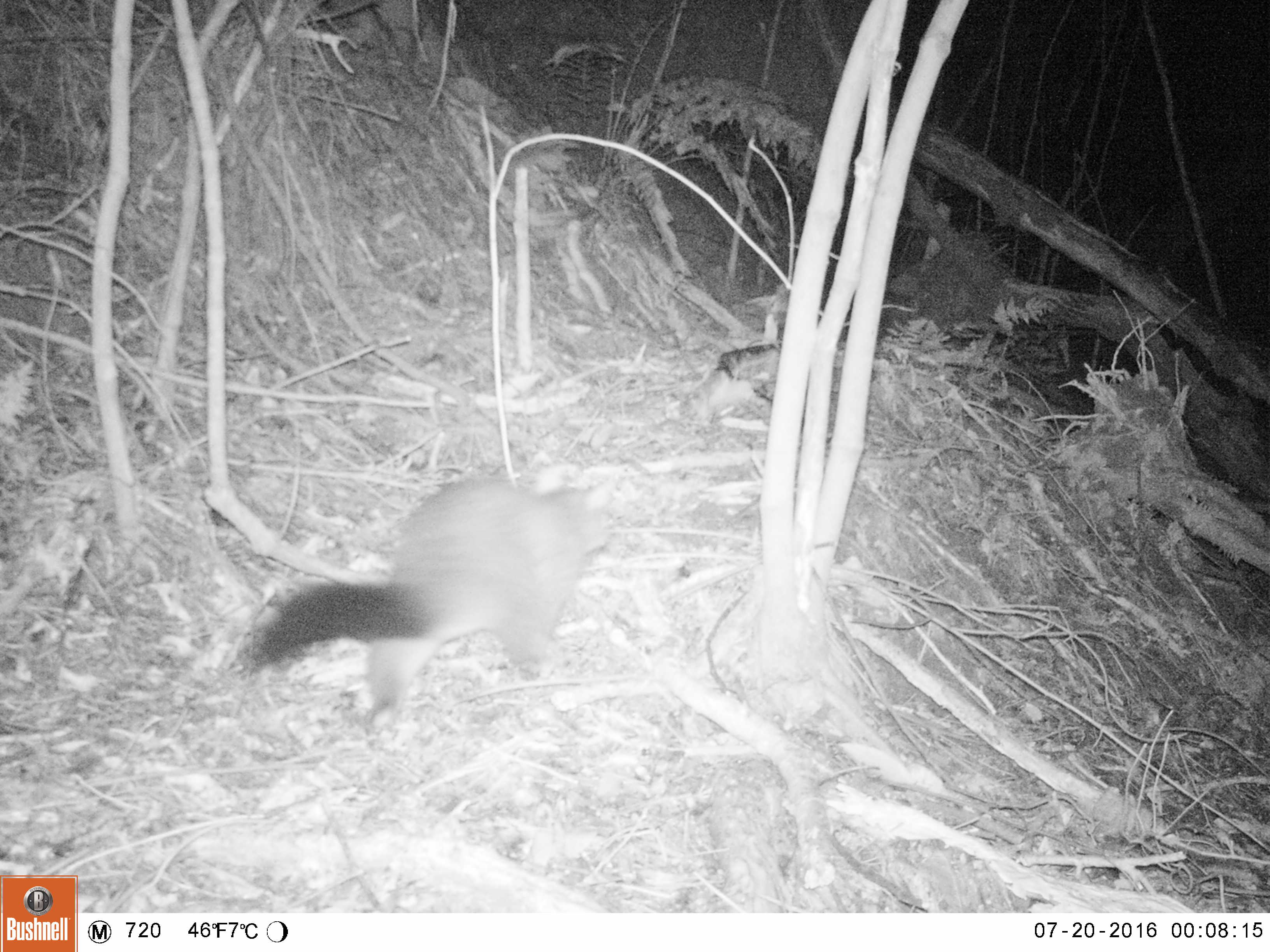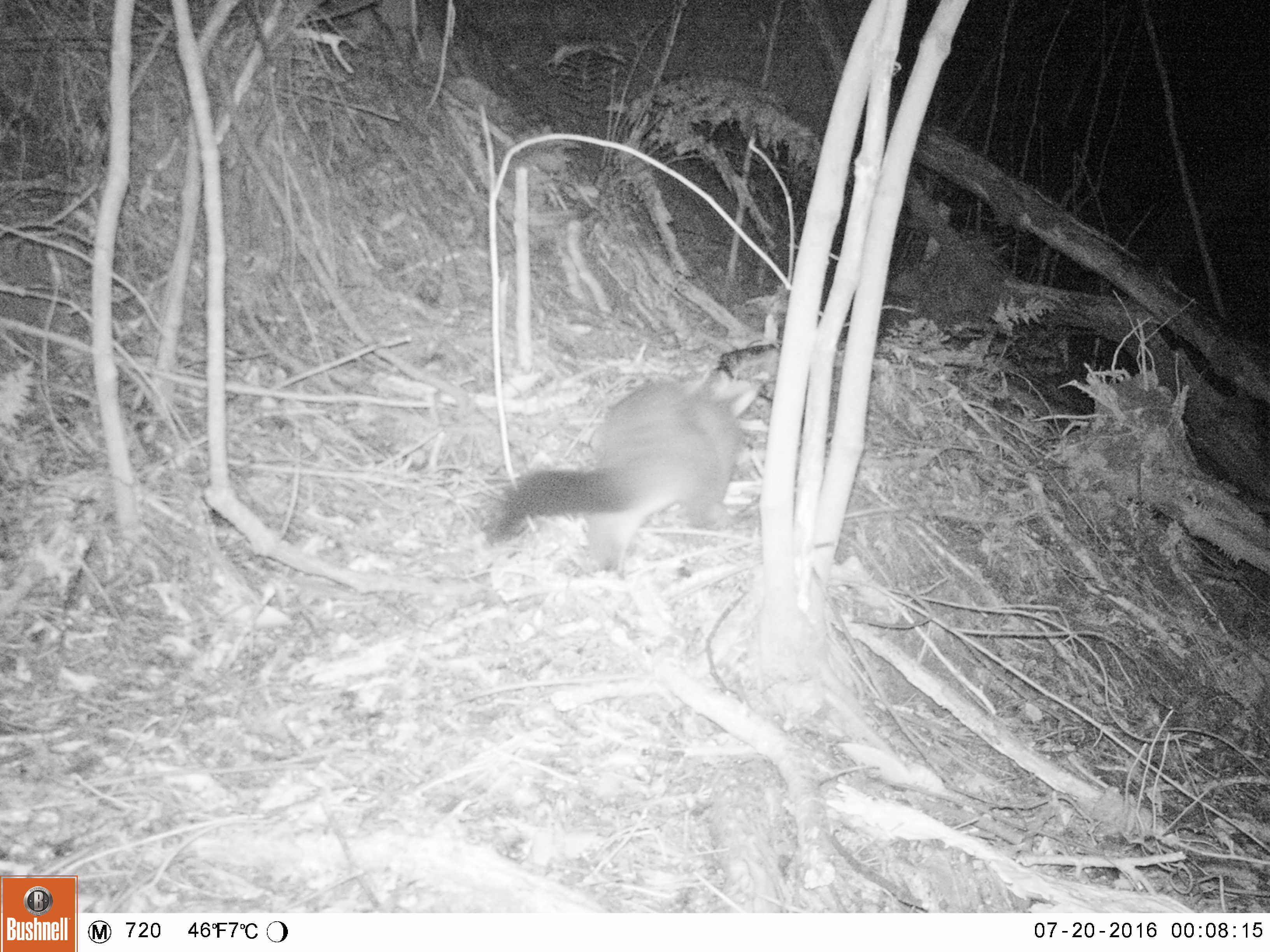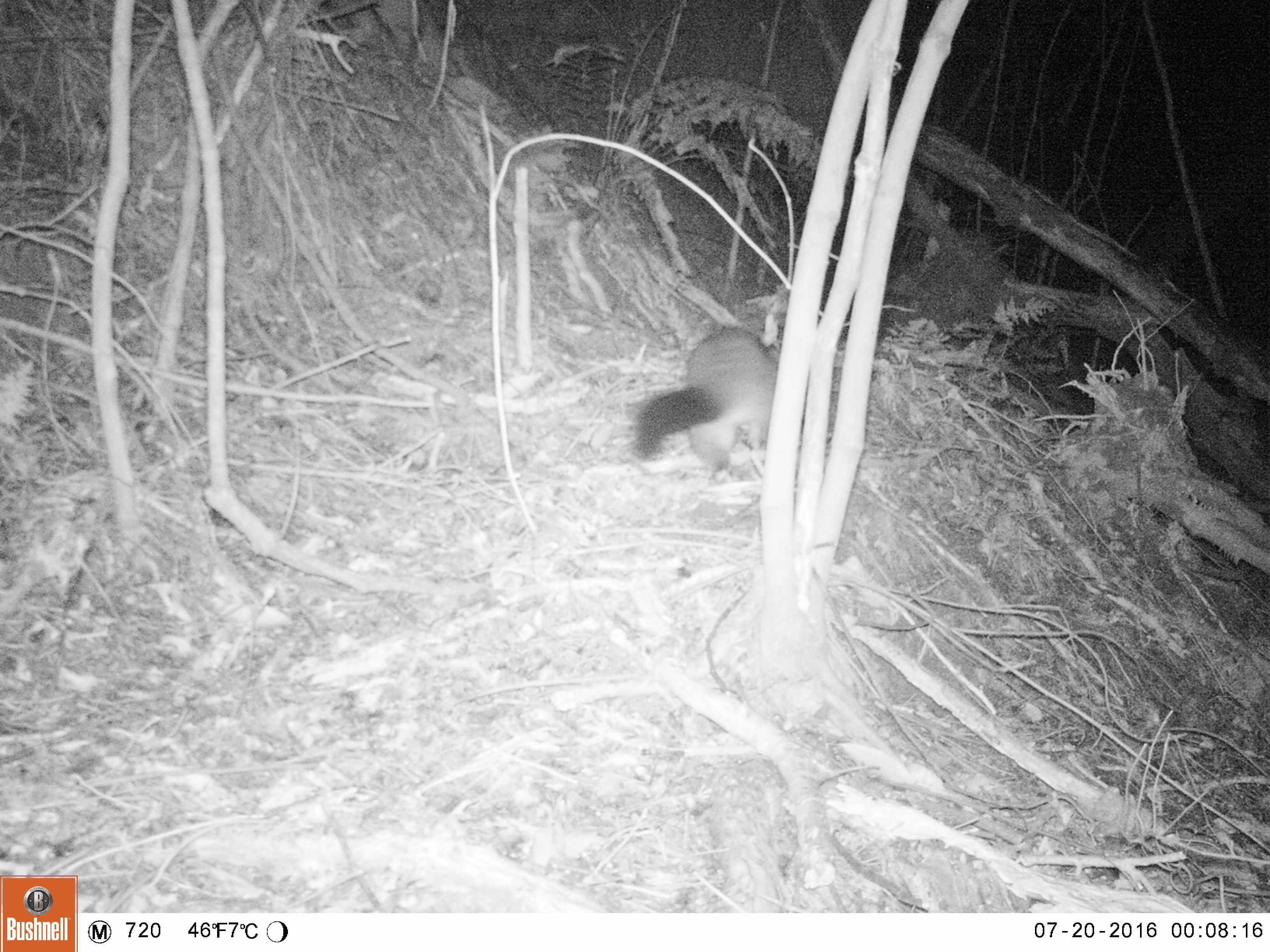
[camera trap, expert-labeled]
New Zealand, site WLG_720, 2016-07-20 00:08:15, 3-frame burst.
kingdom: Animalia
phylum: Chordata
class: Mammalia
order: Diprotodontia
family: Phalangeridae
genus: Trichosurus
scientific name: Trichosurus vulpecula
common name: common brushtail possum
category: possum